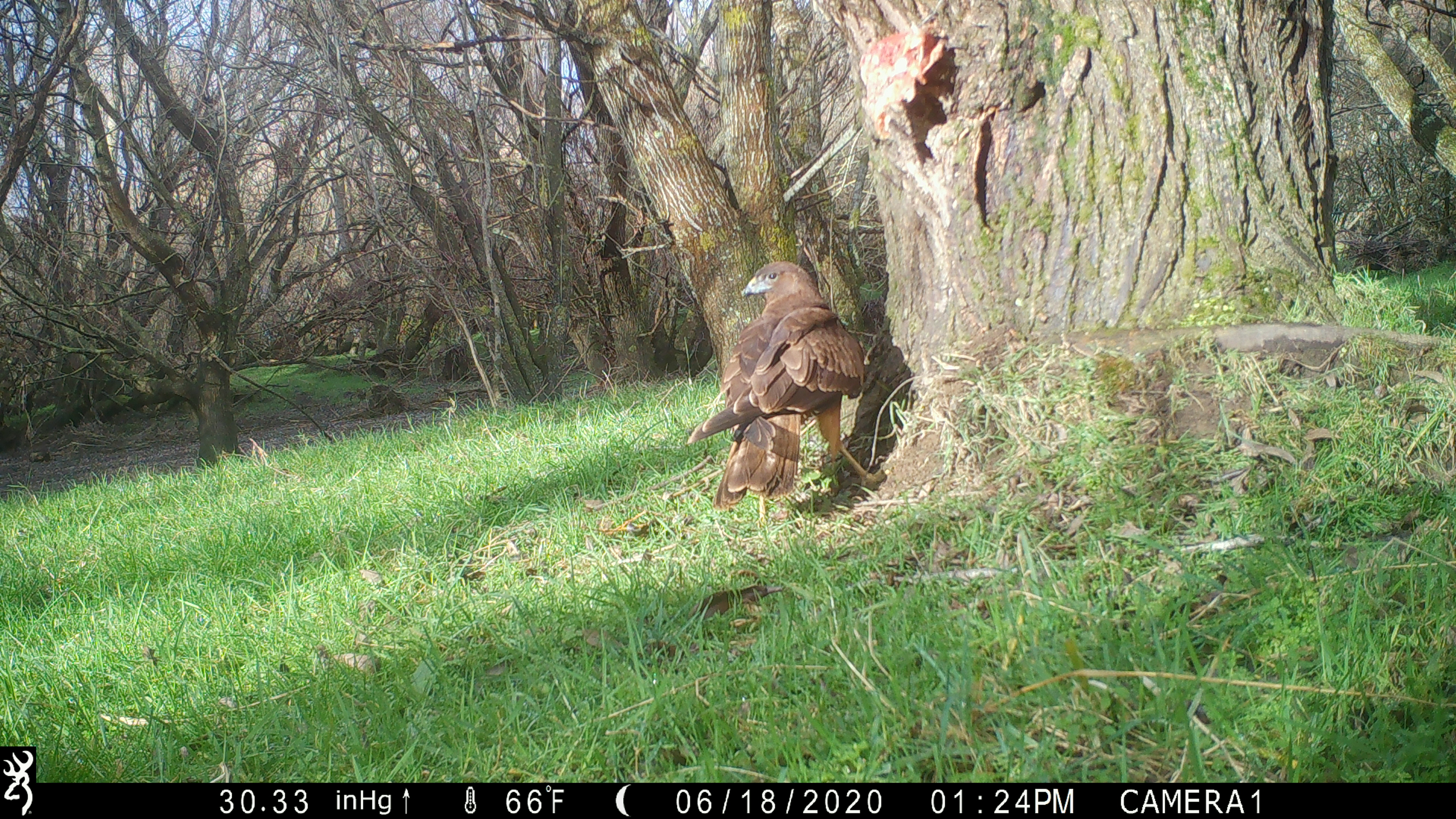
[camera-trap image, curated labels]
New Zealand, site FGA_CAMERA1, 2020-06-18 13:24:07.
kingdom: Animalia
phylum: Chordata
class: Aves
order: Accipitriformes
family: Accipitridae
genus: Circus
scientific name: Circus approximans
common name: swamp harrier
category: harrier